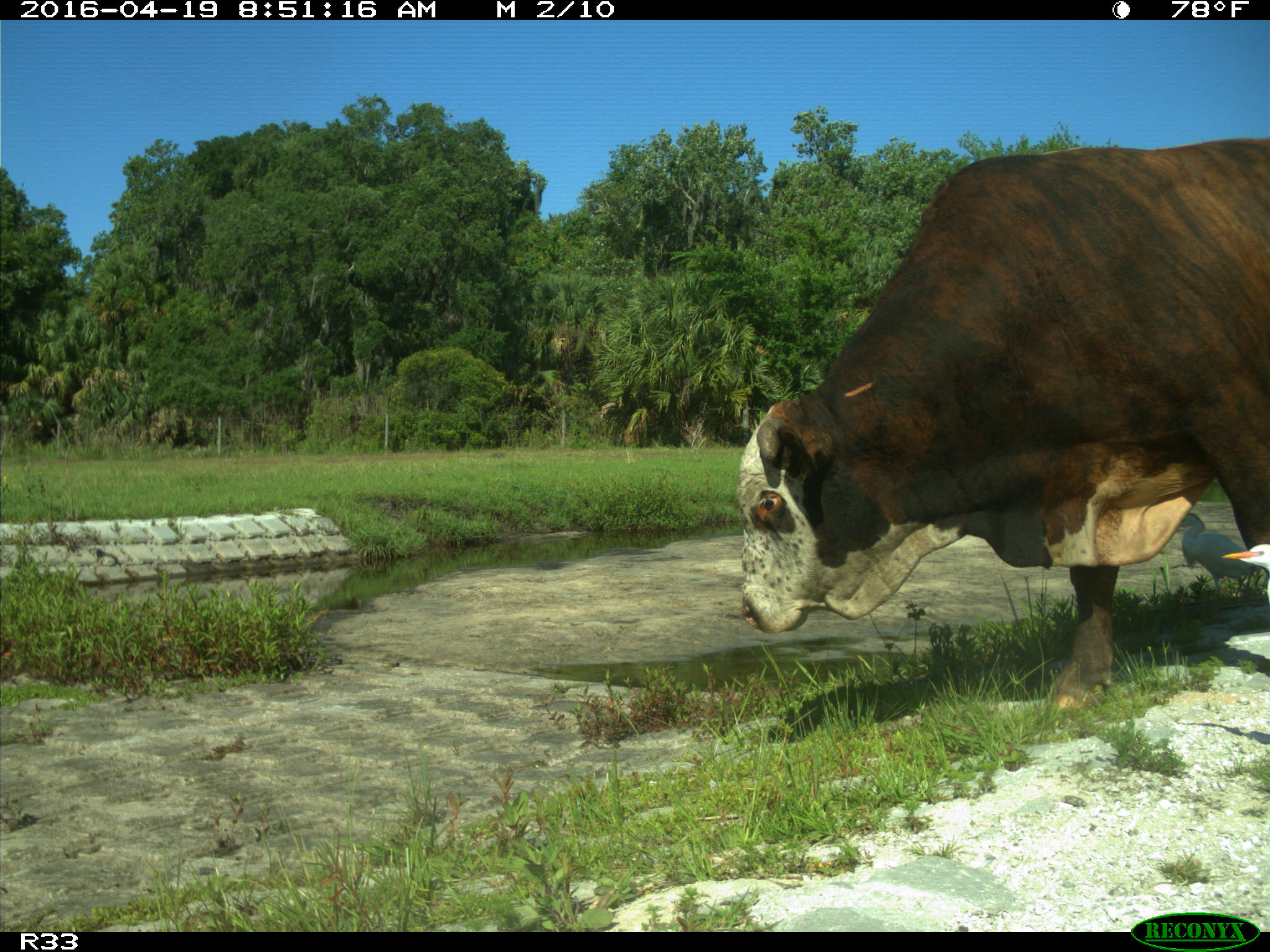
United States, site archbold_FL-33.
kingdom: Animalia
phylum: Chordata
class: Mammalia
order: Artiodactyla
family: Bovidae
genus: Bos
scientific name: Bos taurus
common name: domestic cow